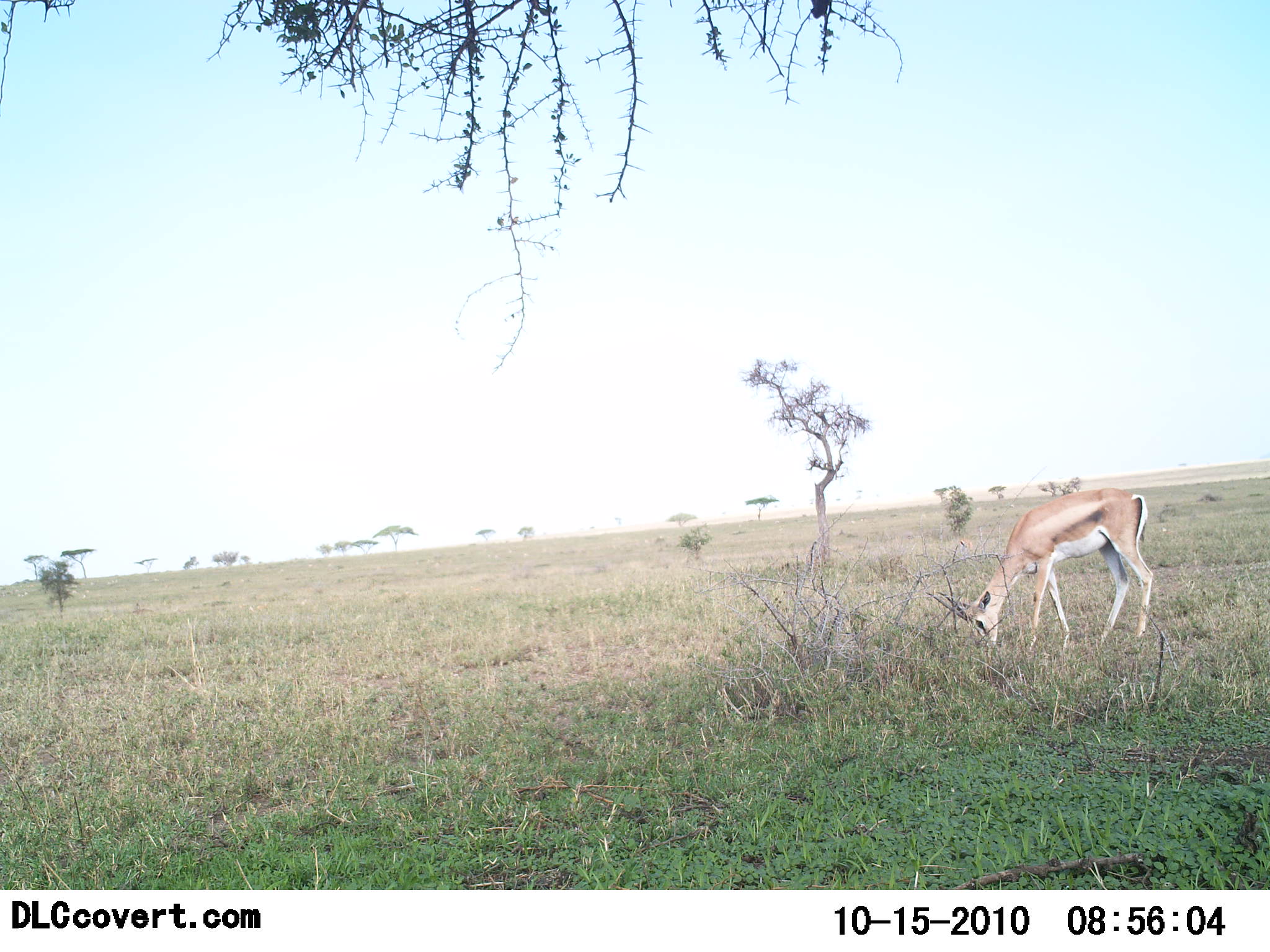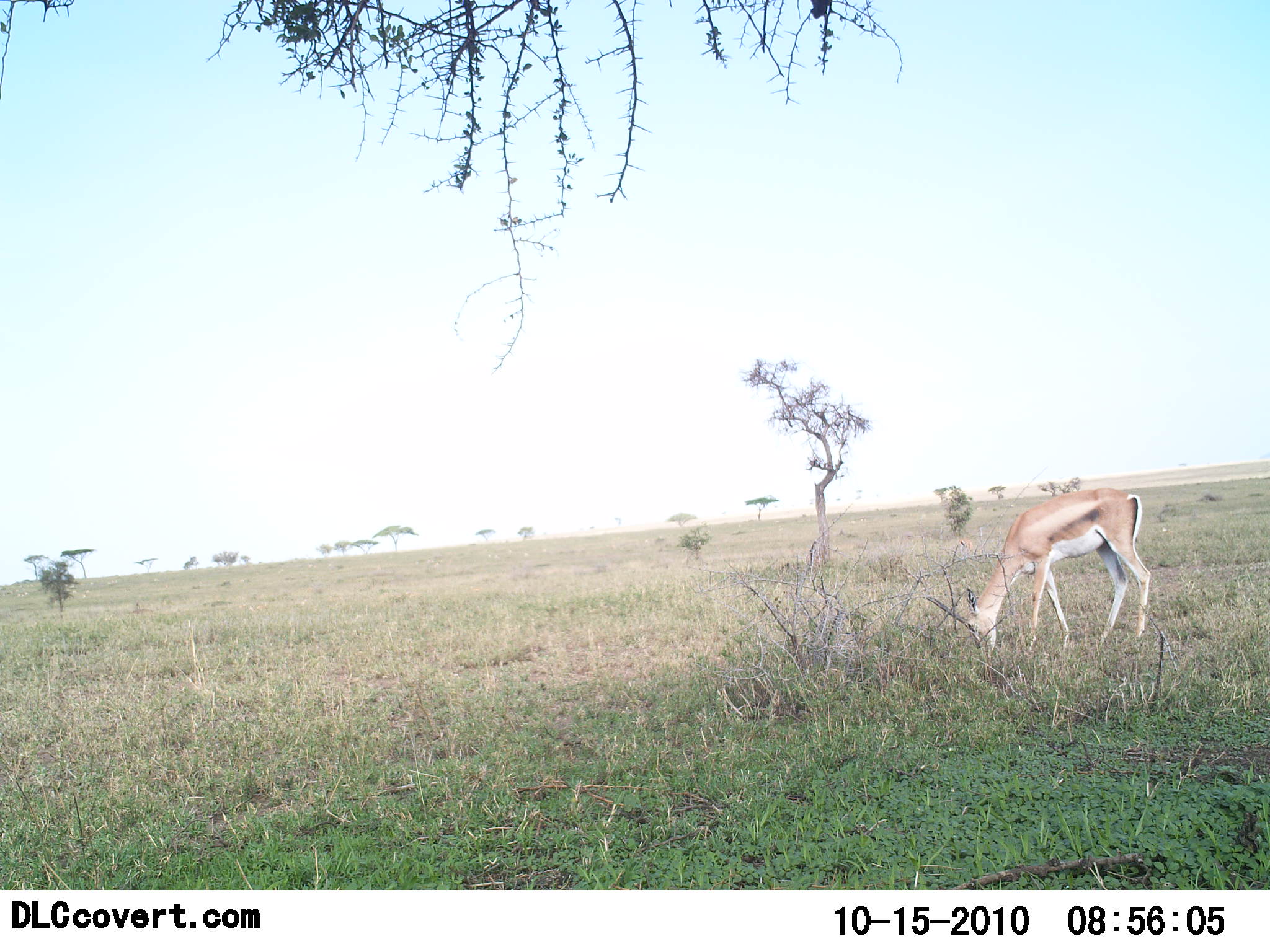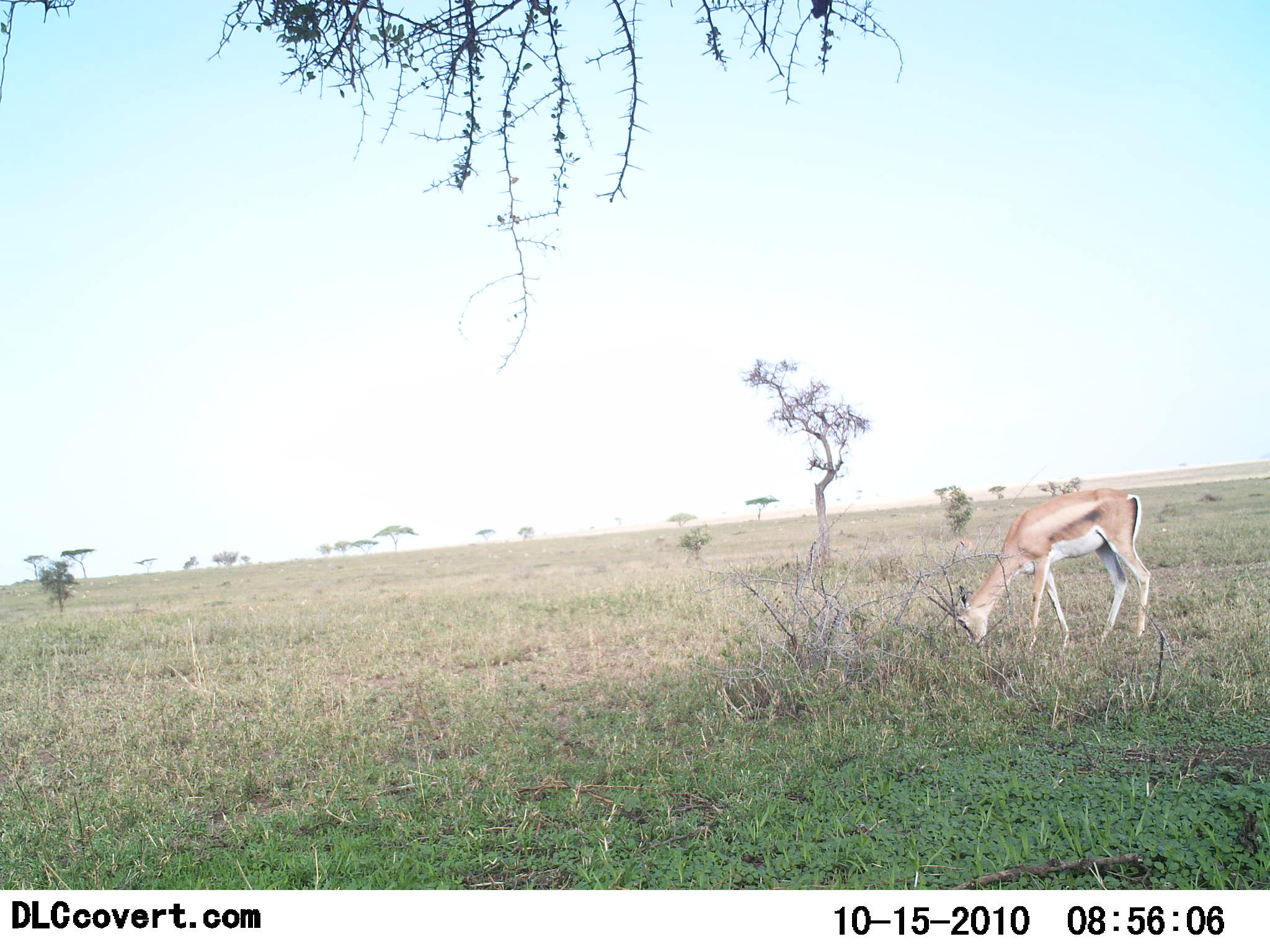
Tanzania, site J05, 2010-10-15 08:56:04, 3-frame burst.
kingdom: Animalia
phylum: Chordata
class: Mammalia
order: Artiodactyla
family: Bovidae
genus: Nanger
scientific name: Nanger granti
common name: grant's gazelle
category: gazellegrants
Gazellegrants (grant's gazelle) (Nanger granti), count 1. Behavior (volunteer vote fractions): standing 33%, resting 0%, moving 0%, interacting 0%. Young present (vote fraction): 0%. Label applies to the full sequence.